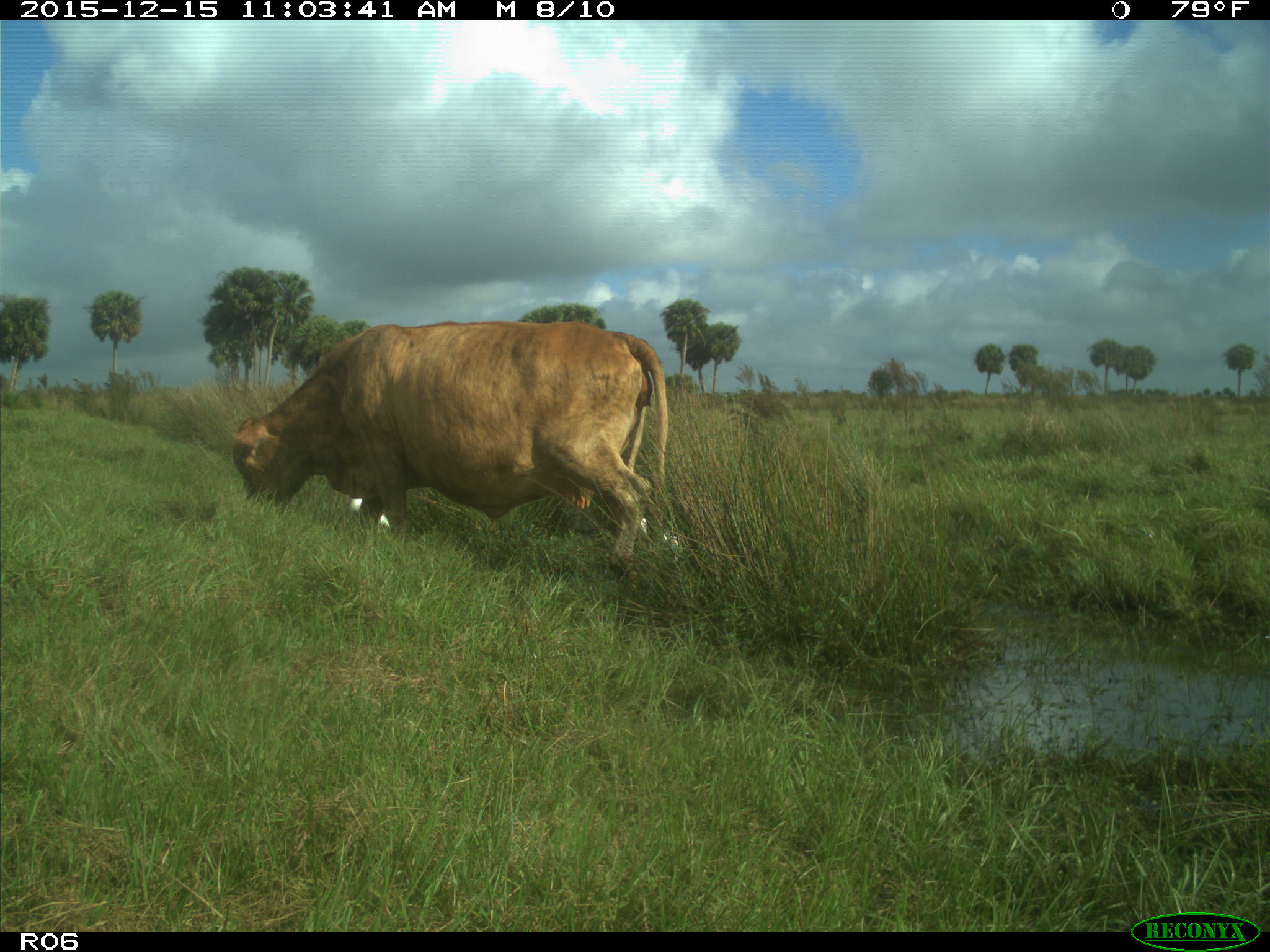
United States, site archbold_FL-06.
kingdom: Animalia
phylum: Chordata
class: Mammalia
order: Artiodactyla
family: Bovidae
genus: Bos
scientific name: Bos taurus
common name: domestic cow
Bos taurus (domestic cow).